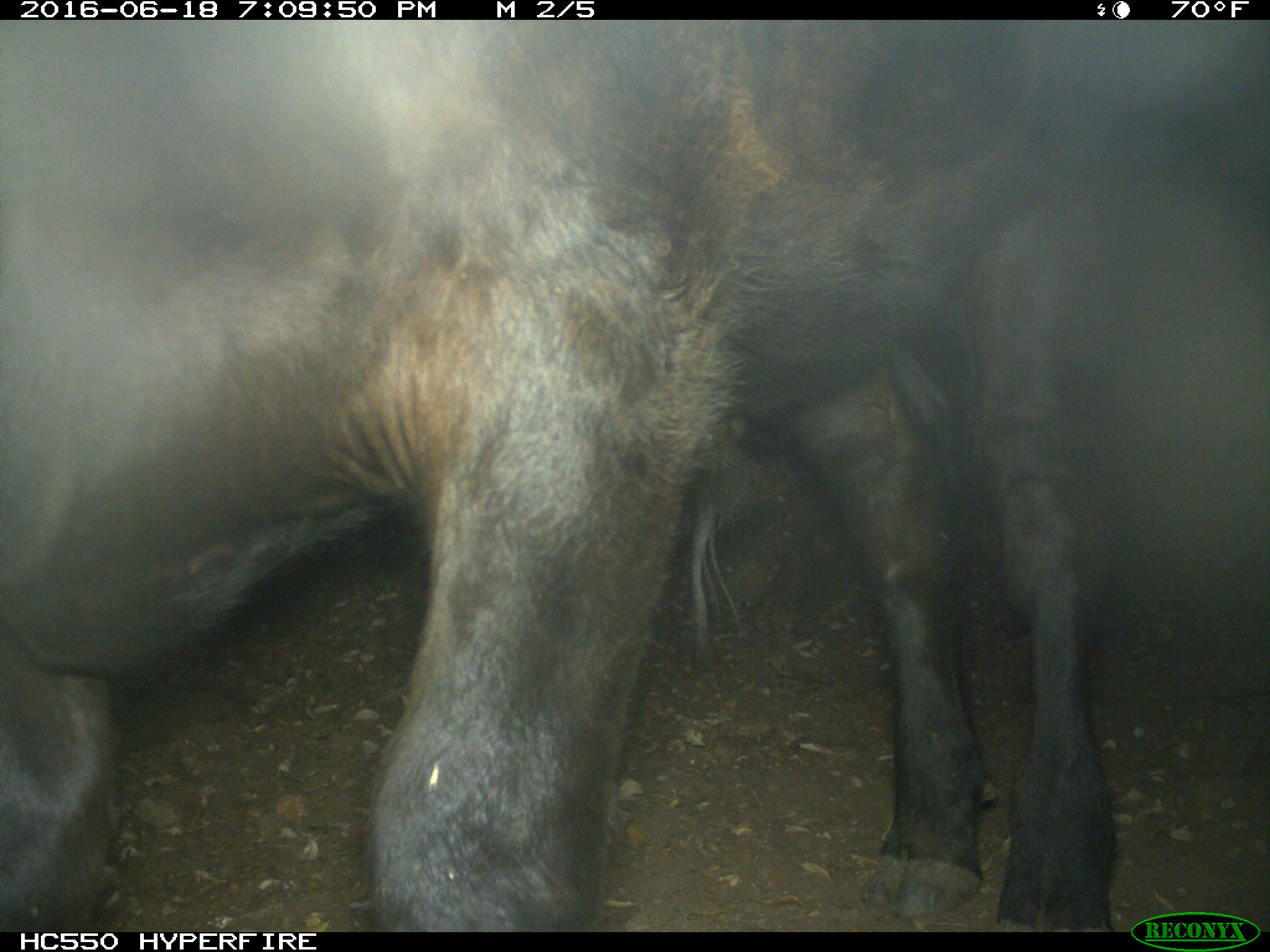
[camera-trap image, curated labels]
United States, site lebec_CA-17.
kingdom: Animalia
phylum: Chordata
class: Mammalia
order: Artiodactyla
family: Bovidae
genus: Bos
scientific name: Bos taurus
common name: domestic cow